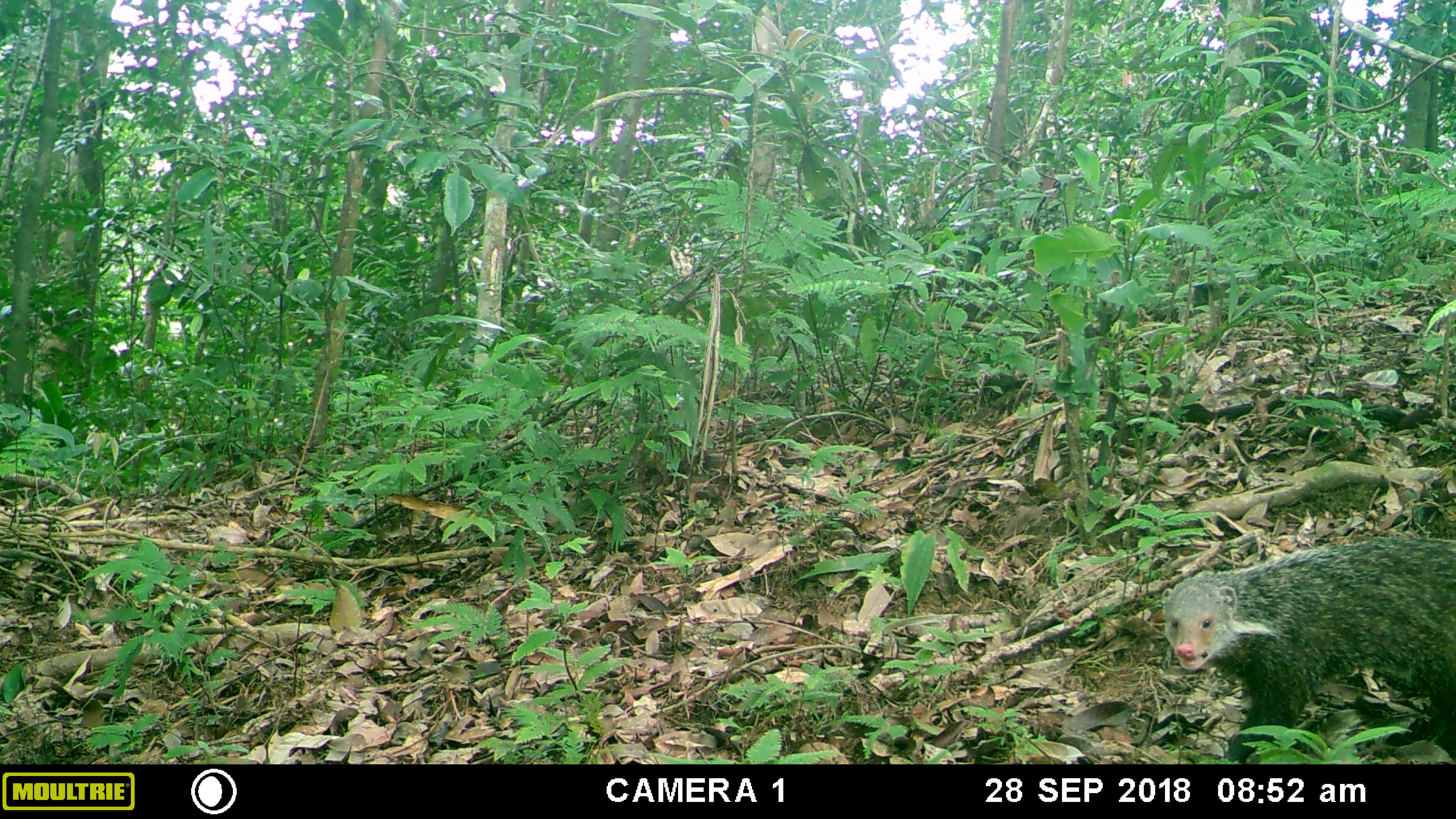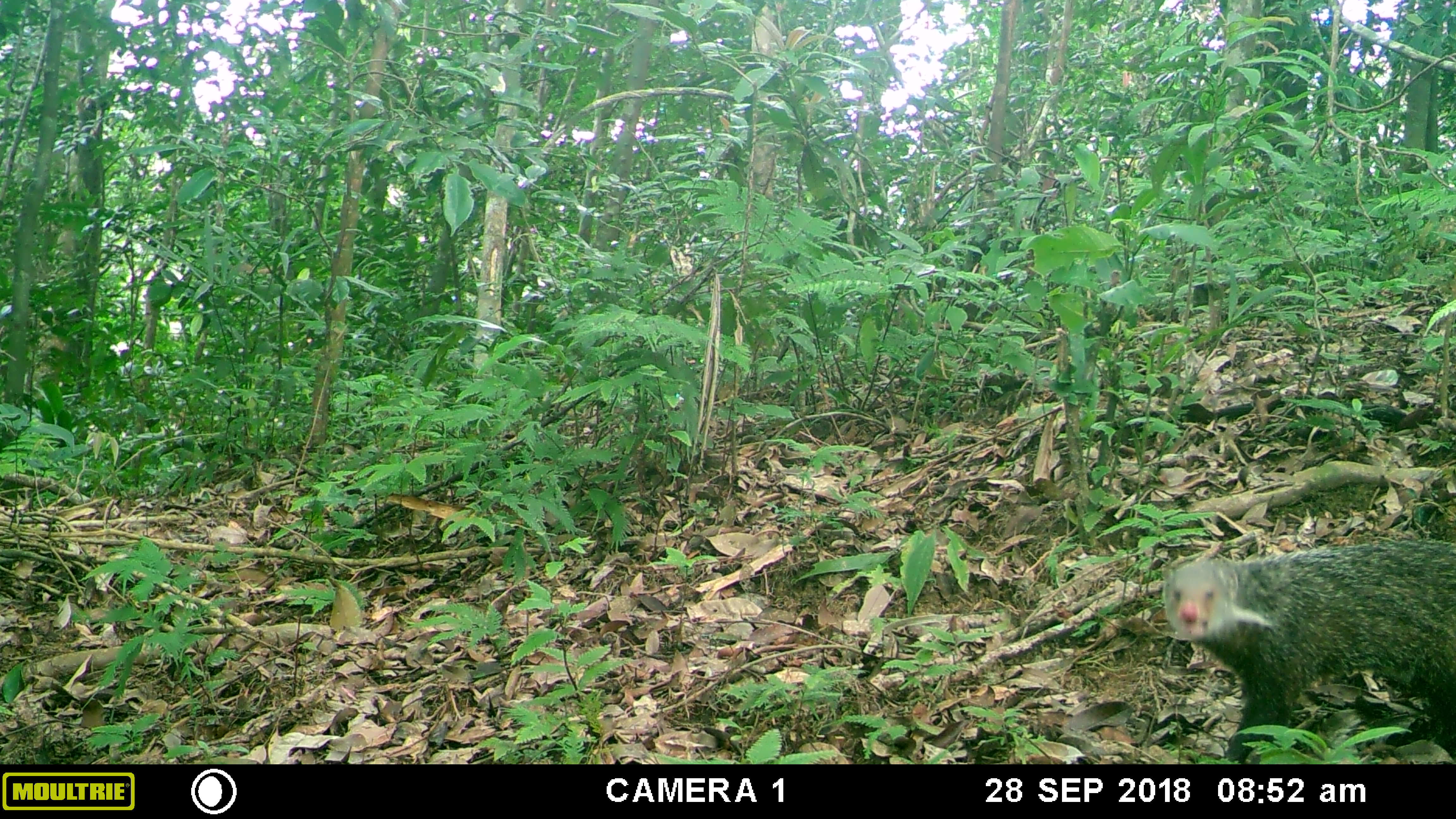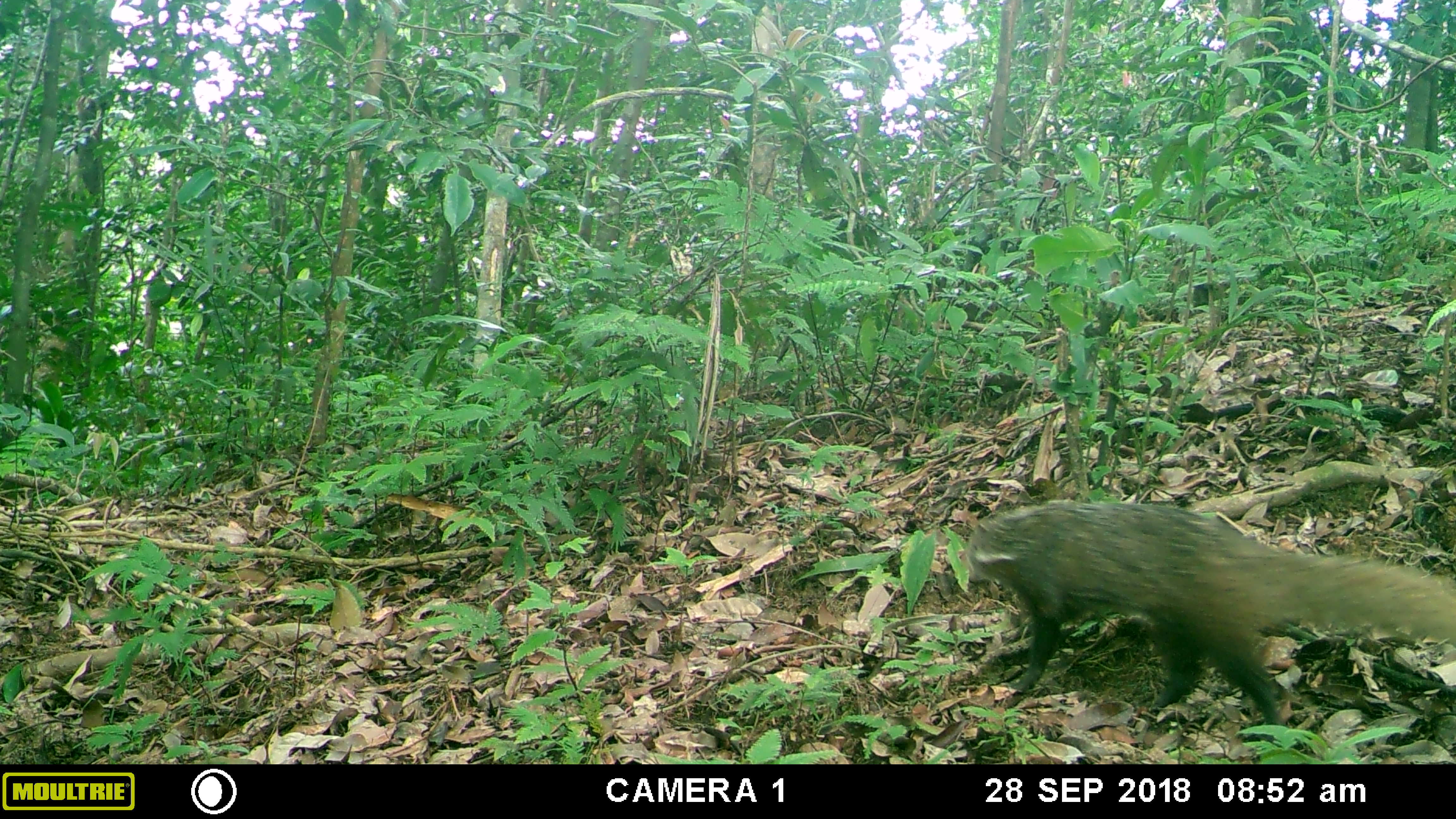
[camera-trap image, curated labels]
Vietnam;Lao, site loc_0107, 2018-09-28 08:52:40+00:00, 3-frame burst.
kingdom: Animalia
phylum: Chordata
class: Mammalia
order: Carnivora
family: Herpestidae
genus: Urva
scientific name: Urva urva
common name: crab-eating mongoose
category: crab eating mongoose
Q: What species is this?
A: Crab eating mongoose (crab-eating mongoose) (Urva urva).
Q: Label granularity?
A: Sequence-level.